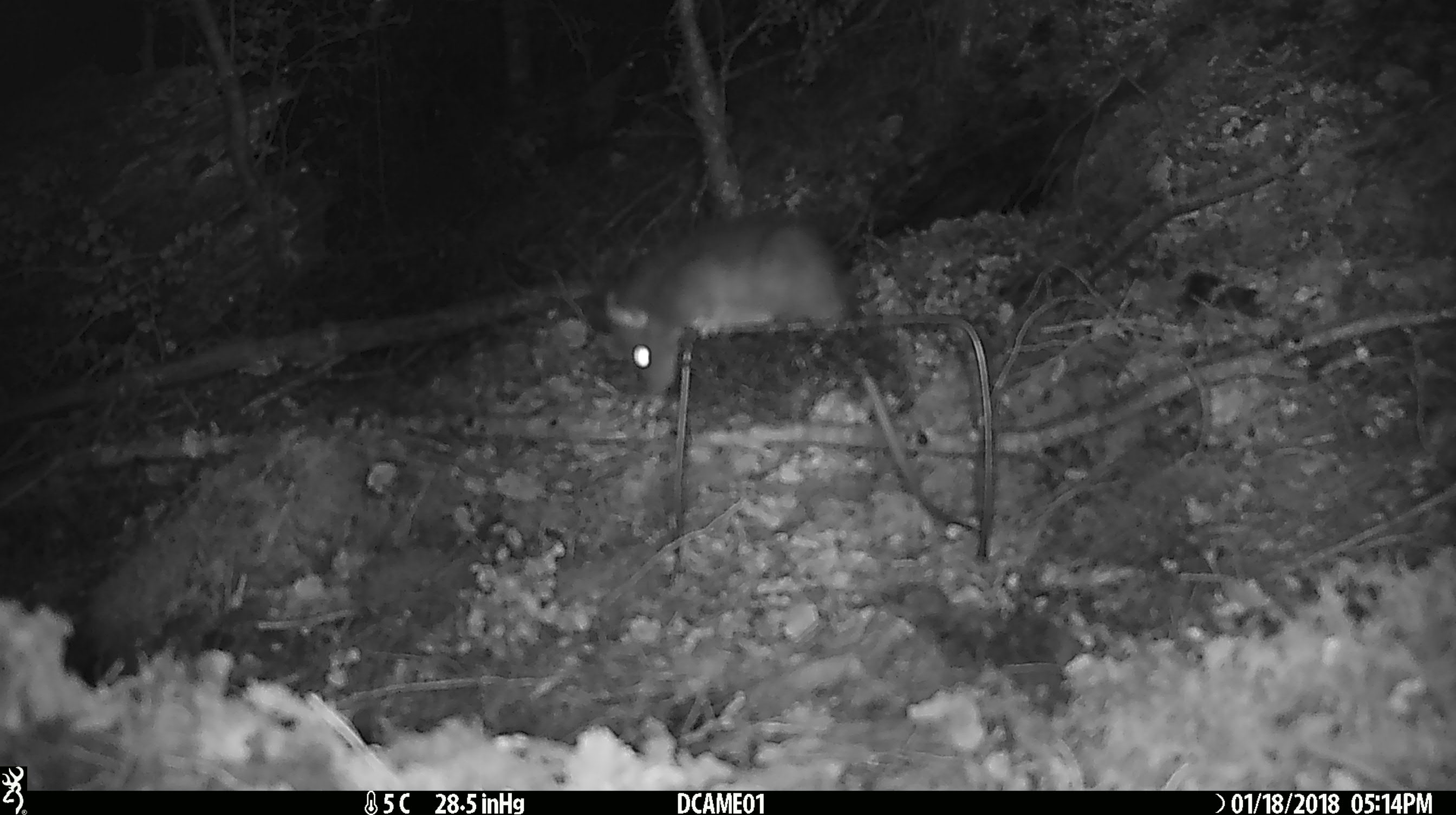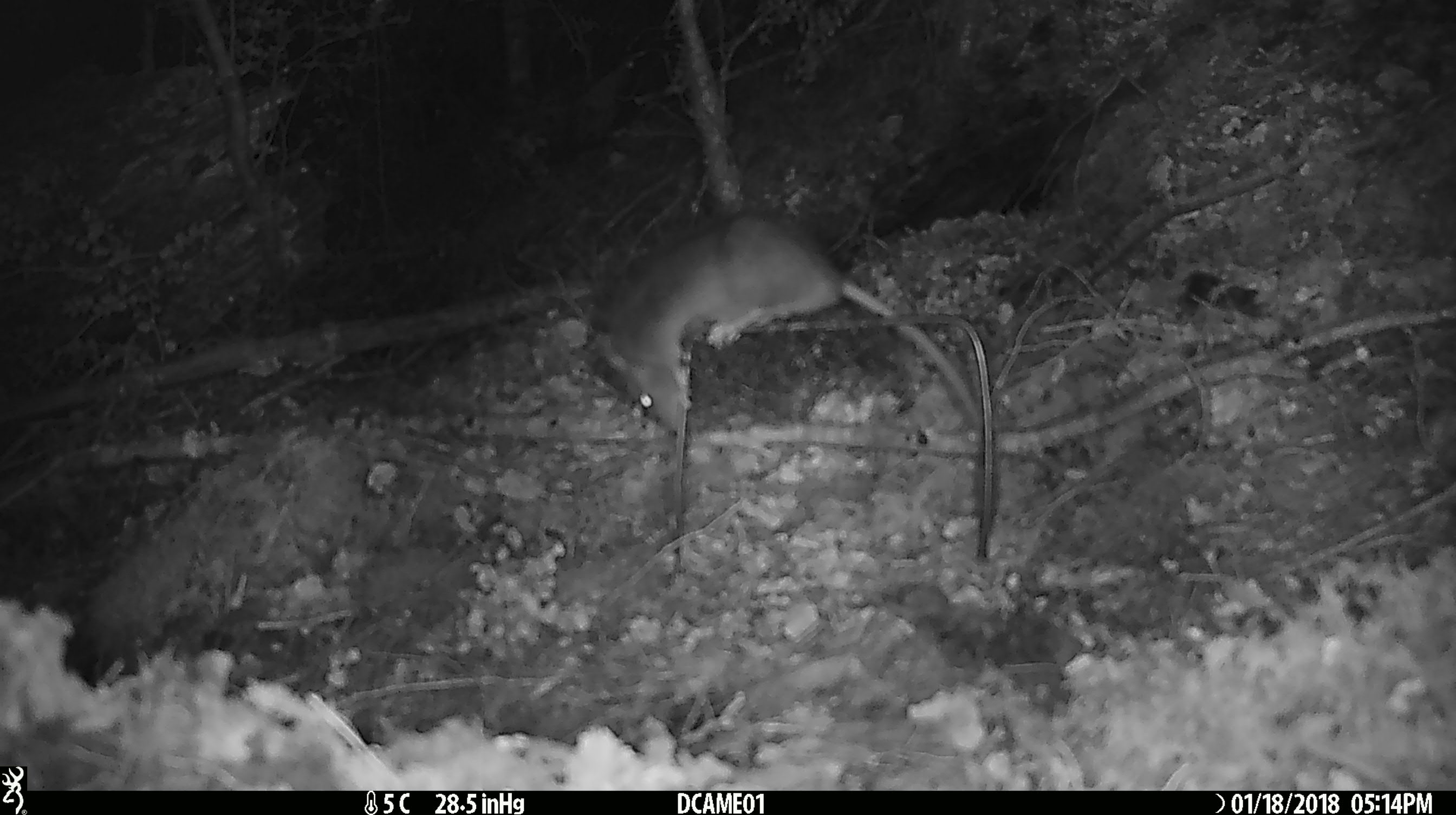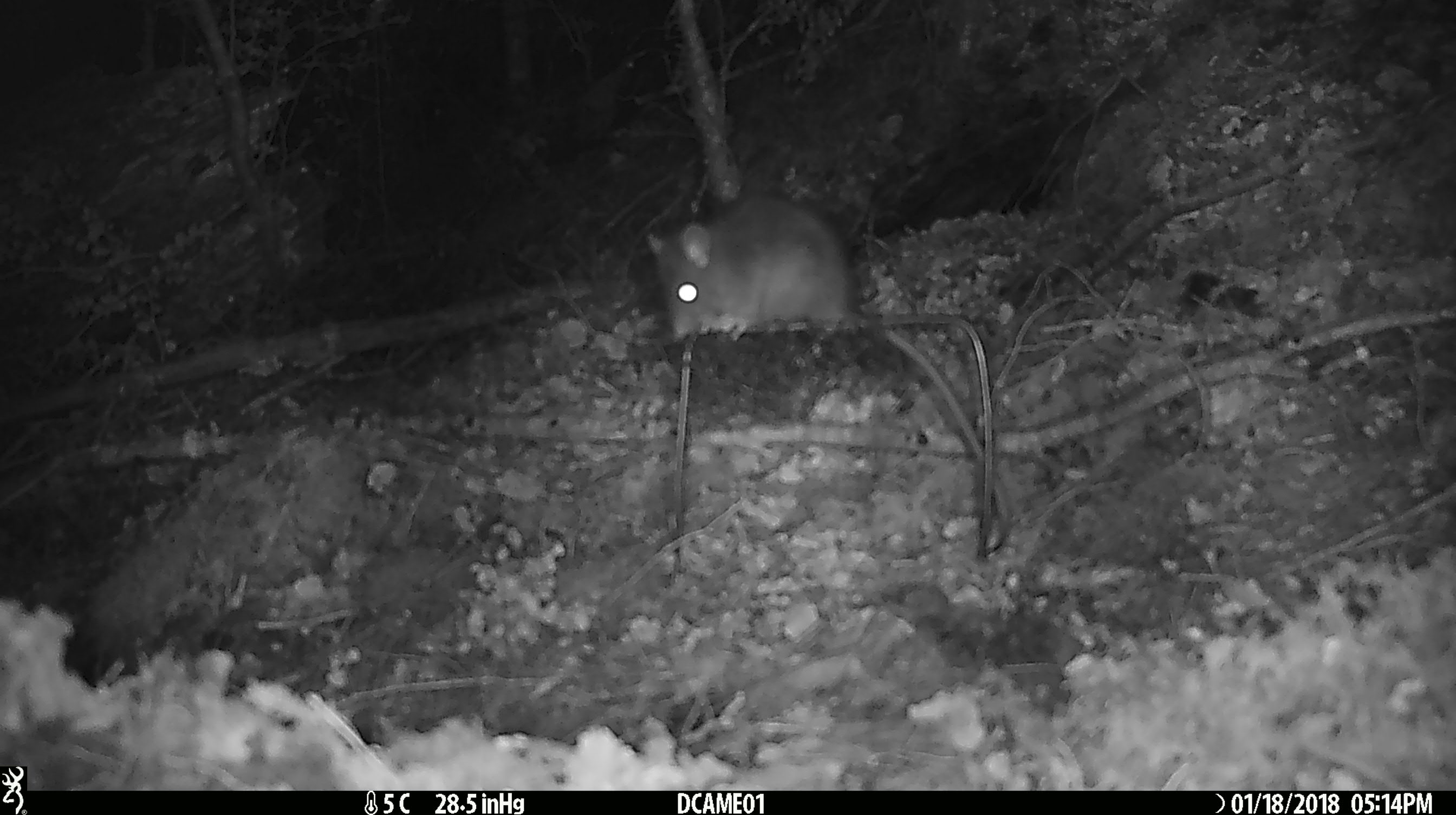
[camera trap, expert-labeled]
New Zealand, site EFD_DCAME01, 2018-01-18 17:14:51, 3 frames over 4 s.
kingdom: Animalia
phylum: Chordata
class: Mammalia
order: Rodentia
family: Muridae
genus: Rattus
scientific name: Rattus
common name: rat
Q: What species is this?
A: Rat (Rattus).